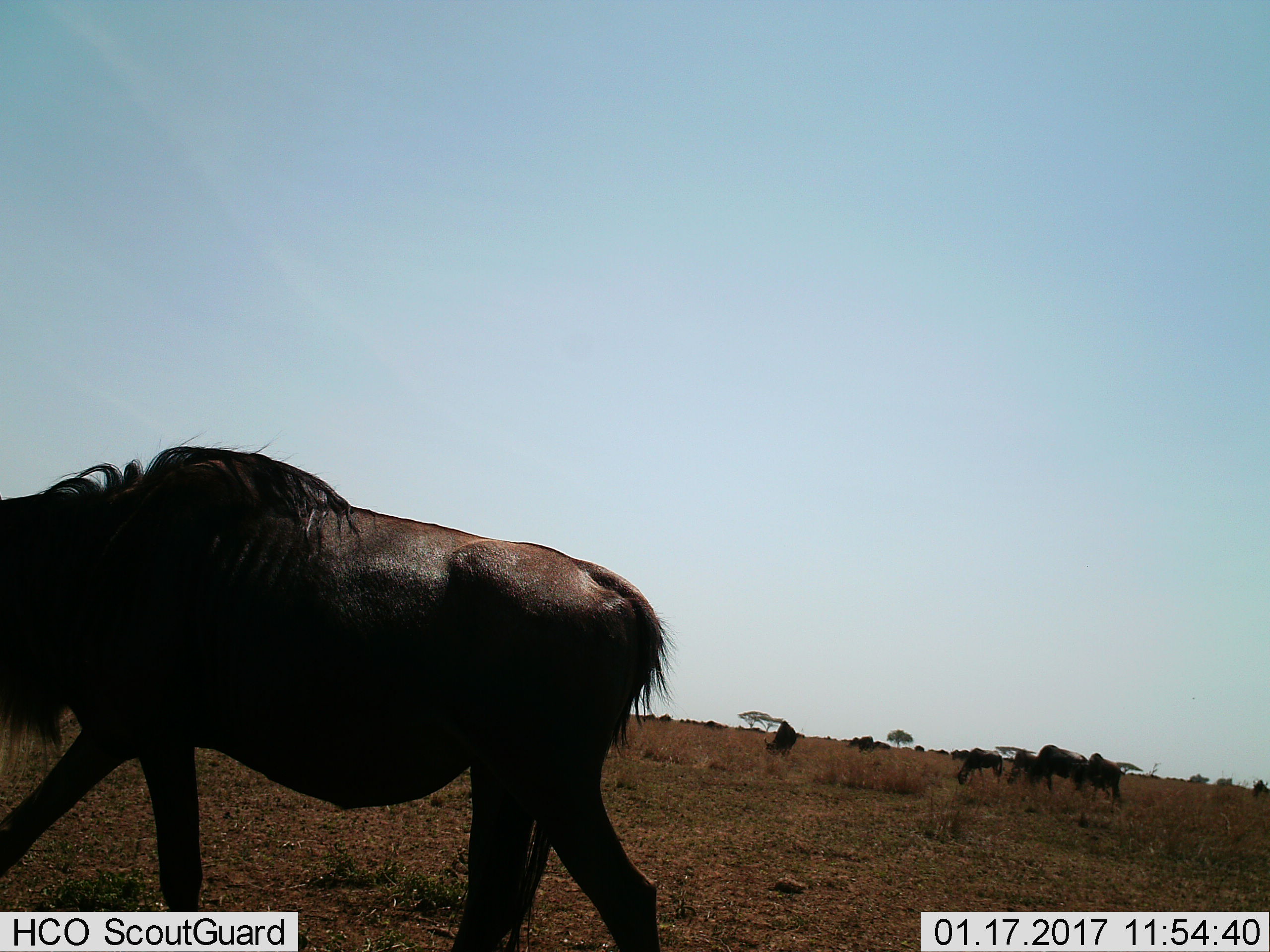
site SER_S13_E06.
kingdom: Animalia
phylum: Chordata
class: Mammalia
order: Artiodactyla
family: Bovidae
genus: Connochaetes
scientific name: Connochaetes taurinus taurinus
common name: blue wildebeest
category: wildebeestblue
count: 11-50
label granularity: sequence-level